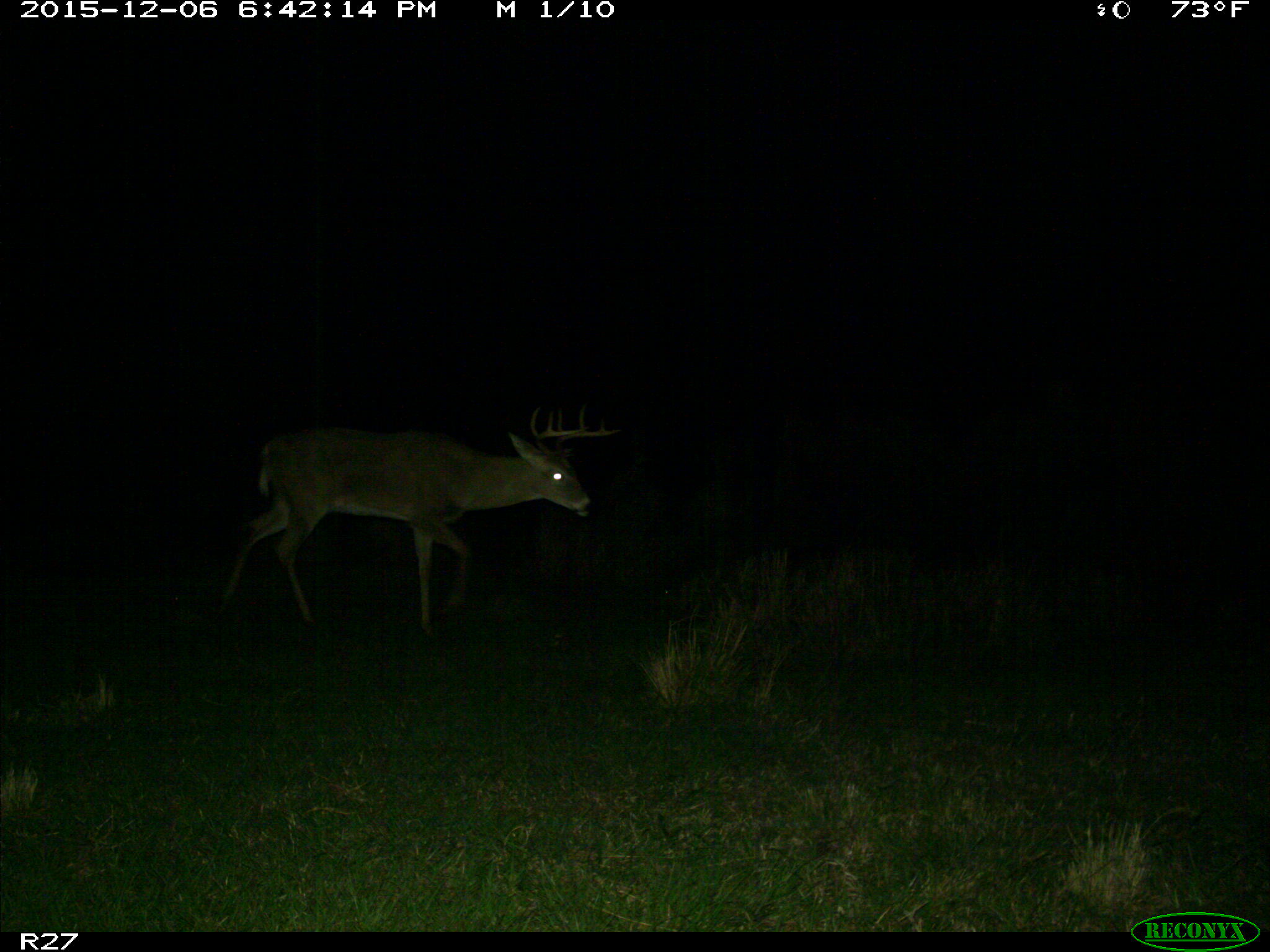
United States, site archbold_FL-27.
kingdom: Animalia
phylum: Chordata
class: Mammalia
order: Artiodactyla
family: Cervidae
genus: Odocoileus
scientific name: Odocoileus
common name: deer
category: unidentified deer